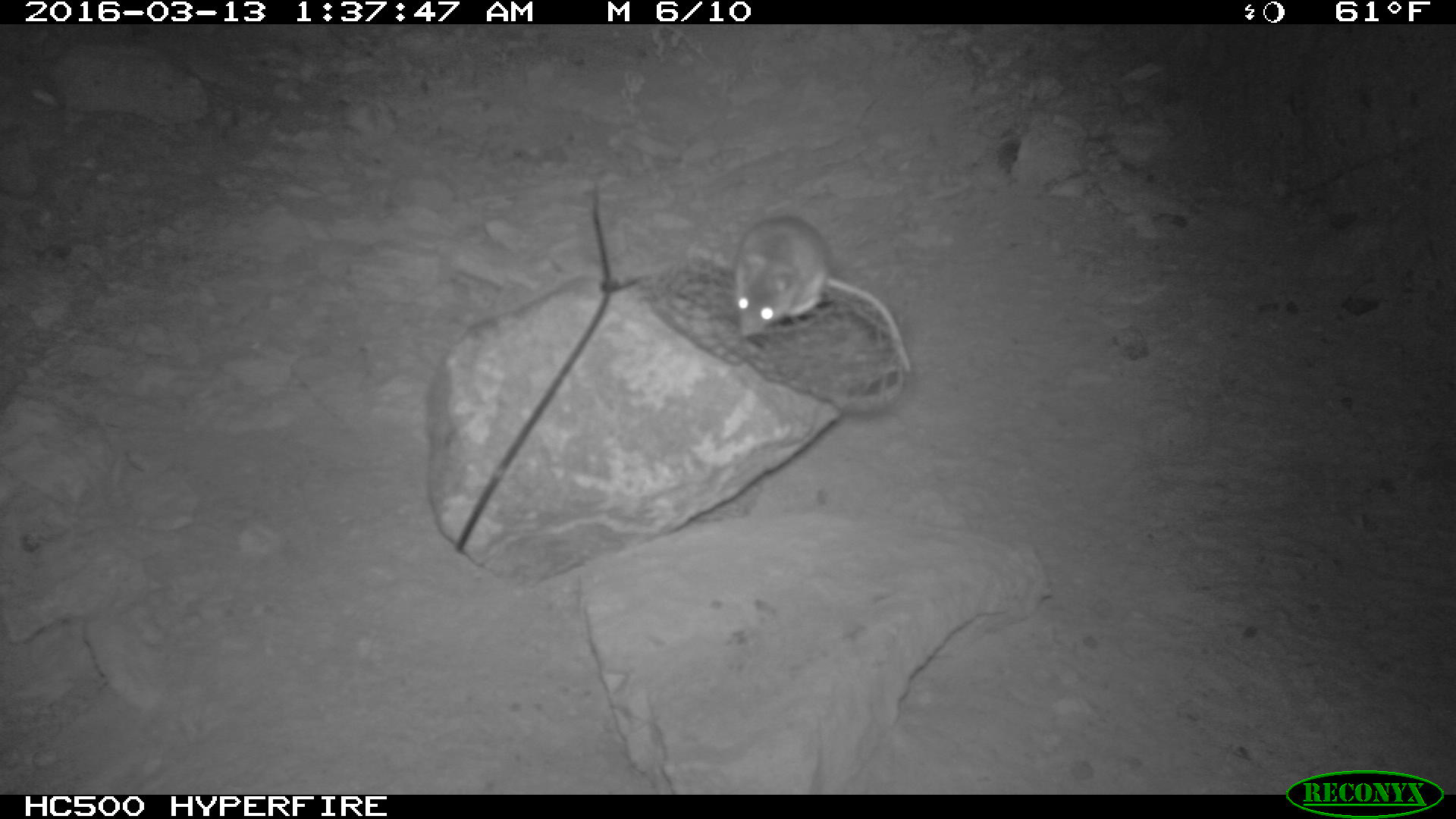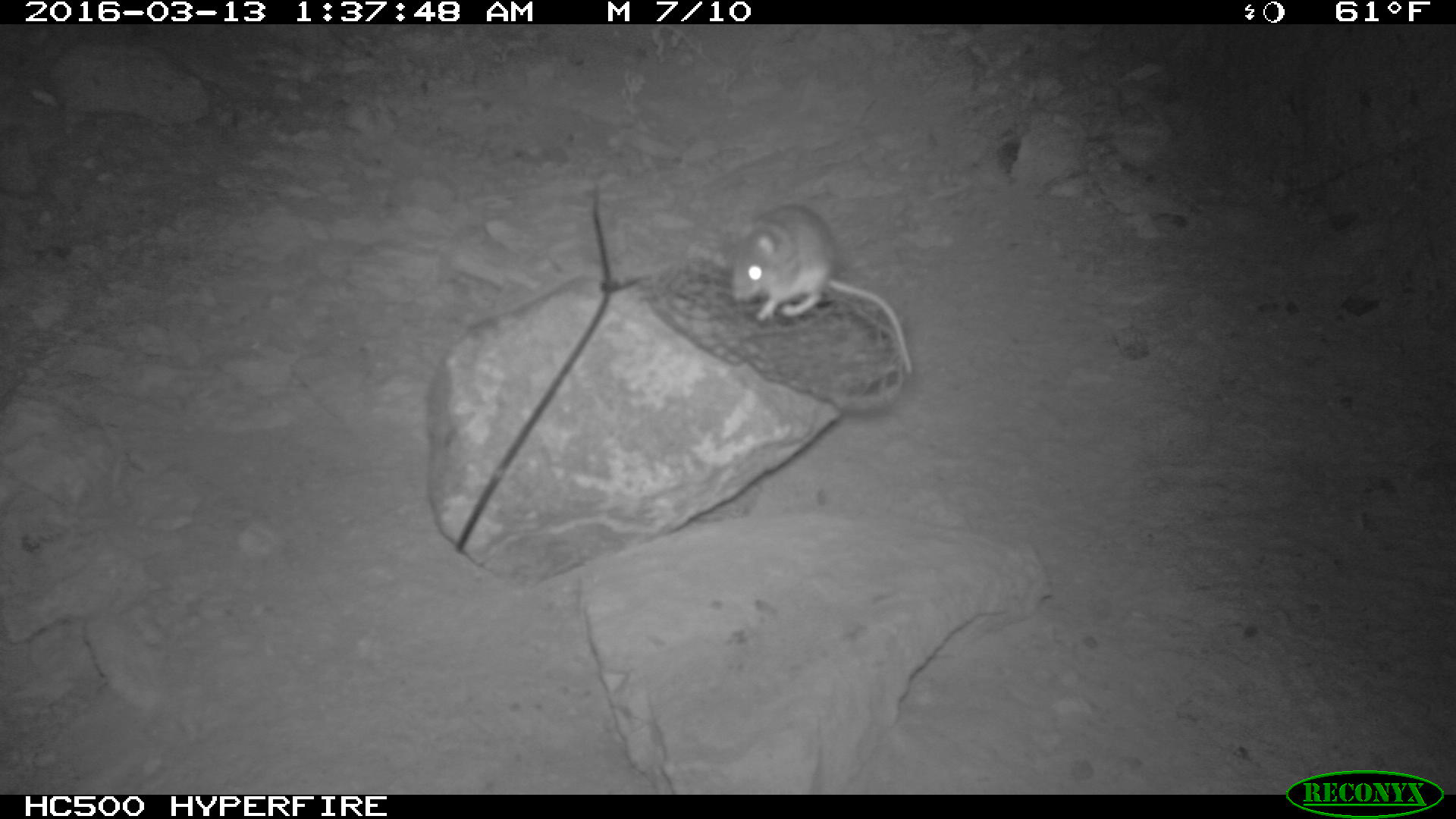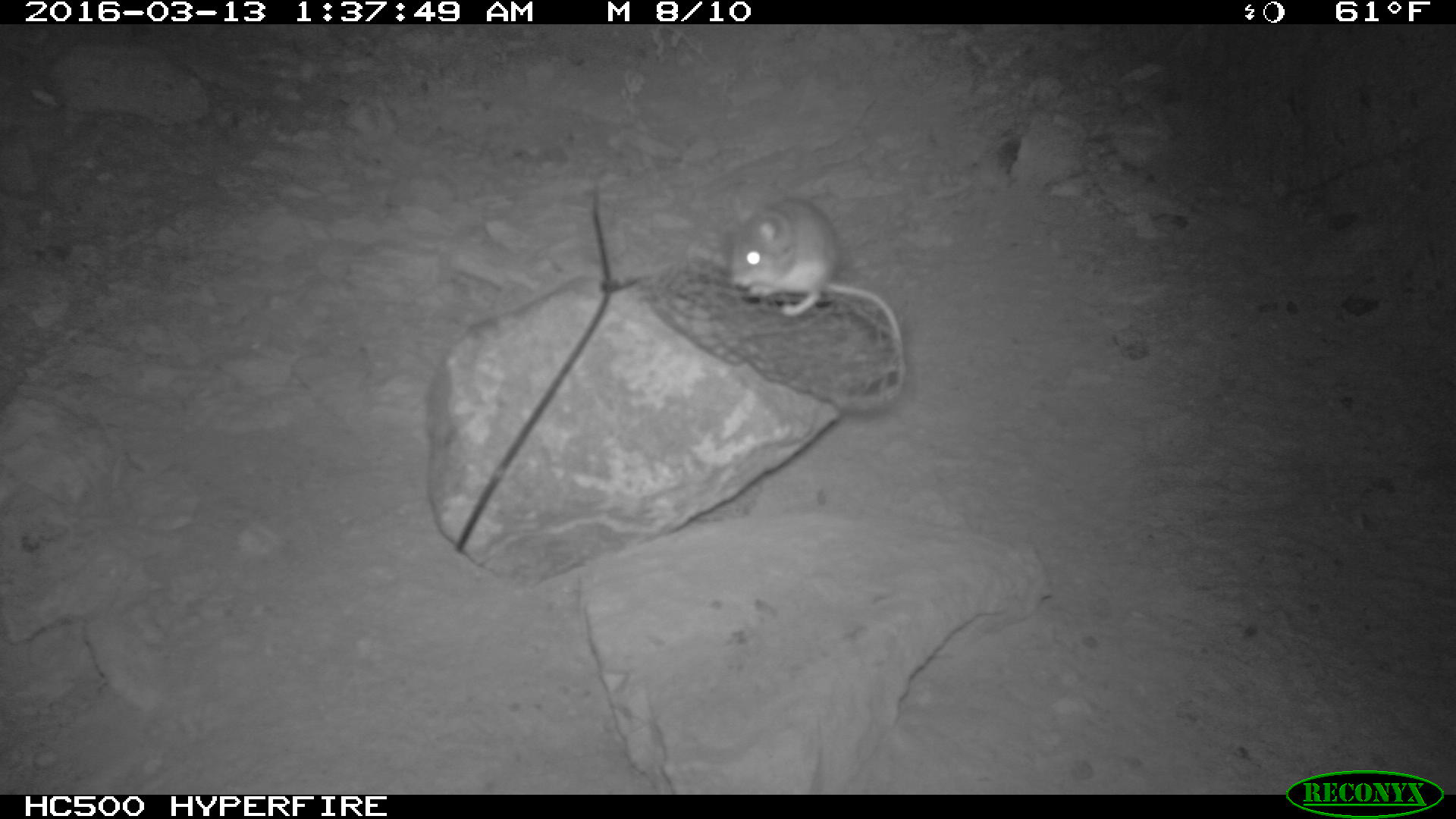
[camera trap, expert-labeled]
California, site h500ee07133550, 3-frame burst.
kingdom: Animalia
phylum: Chordata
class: Mammalia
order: Rodentia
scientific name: Rodentia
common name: rodent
Rodent (Rodentia).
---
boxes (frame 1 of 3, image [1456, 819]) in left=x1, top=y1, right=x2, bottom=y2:
rodent: left=732, top=213, right=909, bottom=373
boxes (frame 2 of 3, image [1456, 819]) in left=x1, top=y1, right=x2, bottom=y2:
rodent: left=732, top=203, right=911, bottom=372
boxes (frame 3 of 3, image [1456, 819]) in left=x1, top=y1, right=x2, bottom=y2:
rodent: left=728, top=199, right=904, bottom=356